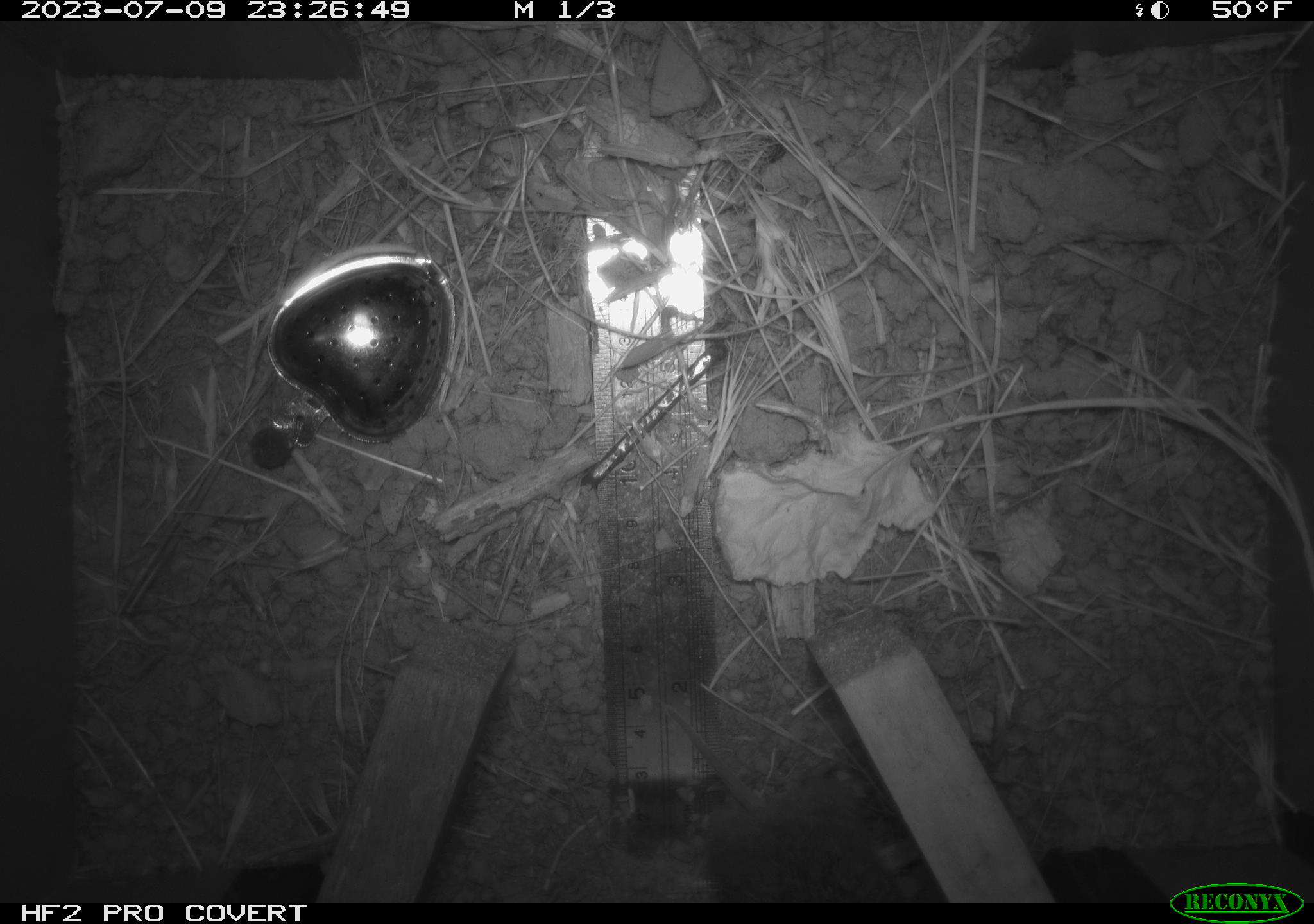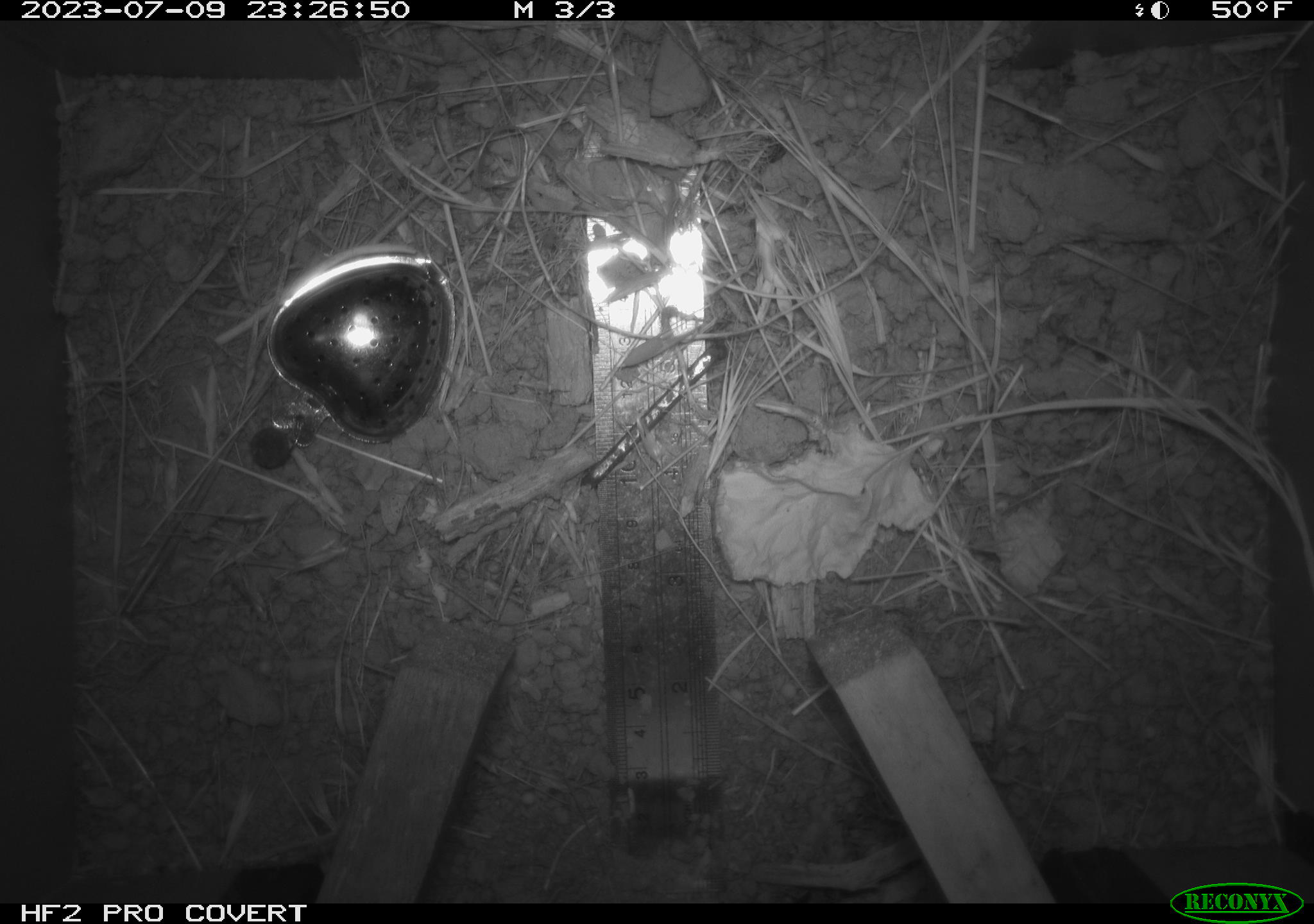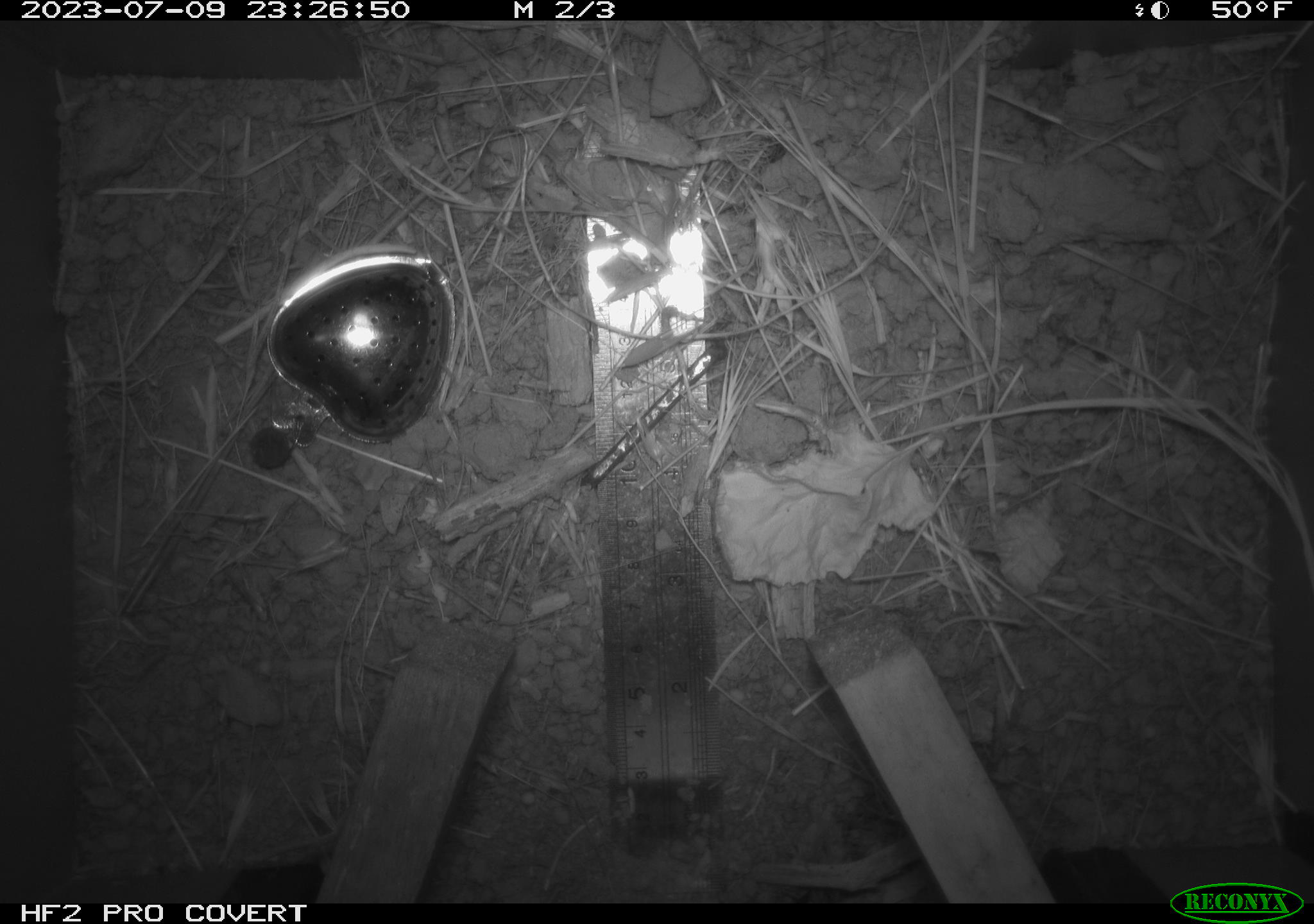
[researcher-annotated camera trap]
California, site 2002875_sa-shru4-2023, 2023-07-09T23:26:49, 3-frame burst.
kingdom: Animalia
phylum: Chordata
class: Mammalia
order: Rodentia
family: Cricetidae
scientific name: Arvicolinae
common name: voles, lemmings, and muskrats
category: arvicolinae subfamily